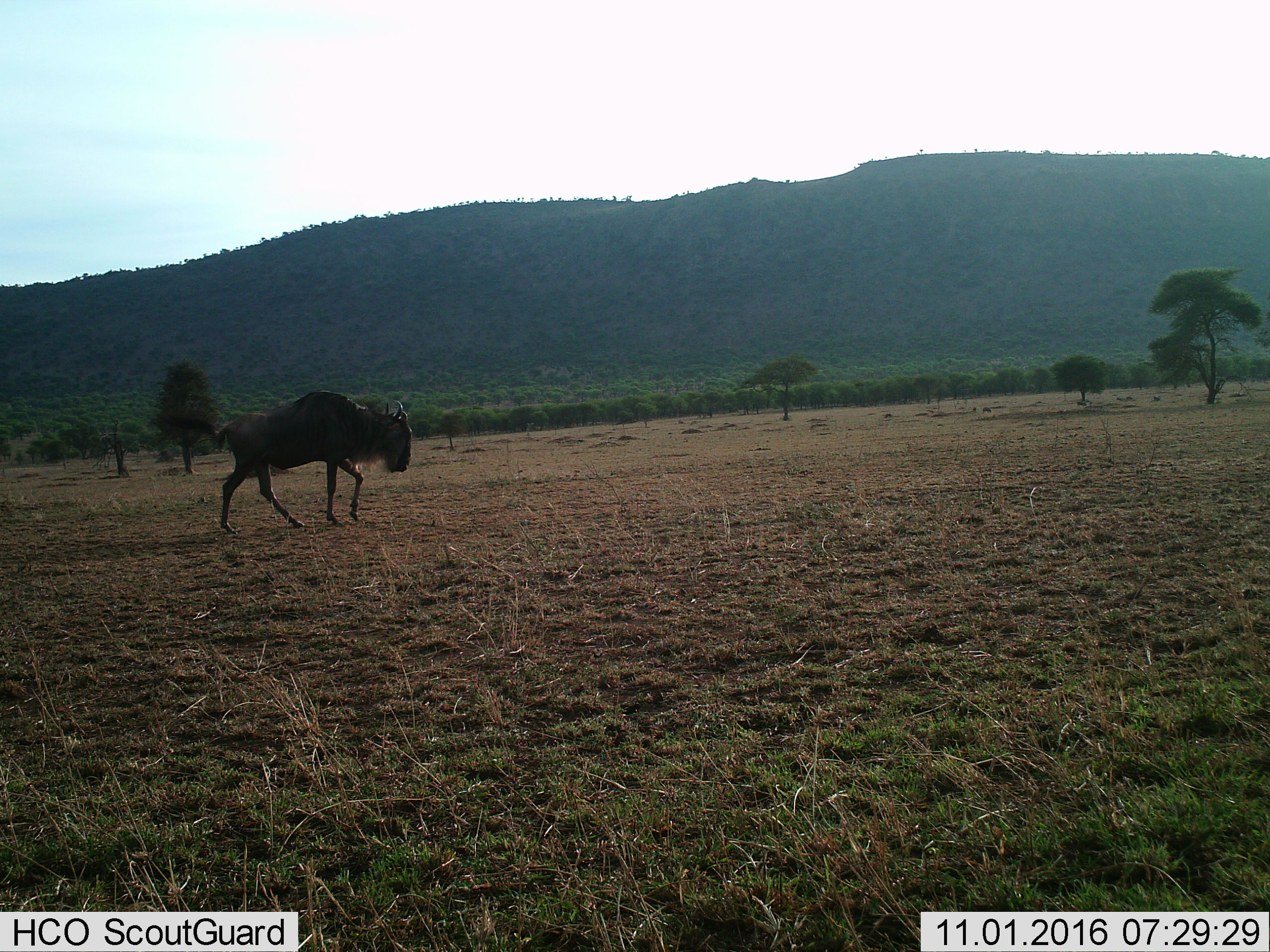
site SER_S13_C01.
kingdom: Animalia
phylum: Chordata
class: Mammalia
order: Artiodactyla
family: Bovidae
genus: Connochaetes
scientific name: Connochaetes taurinus taurinus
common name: blue wildebeest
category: wildebeestblue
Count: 1.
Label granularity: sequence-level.